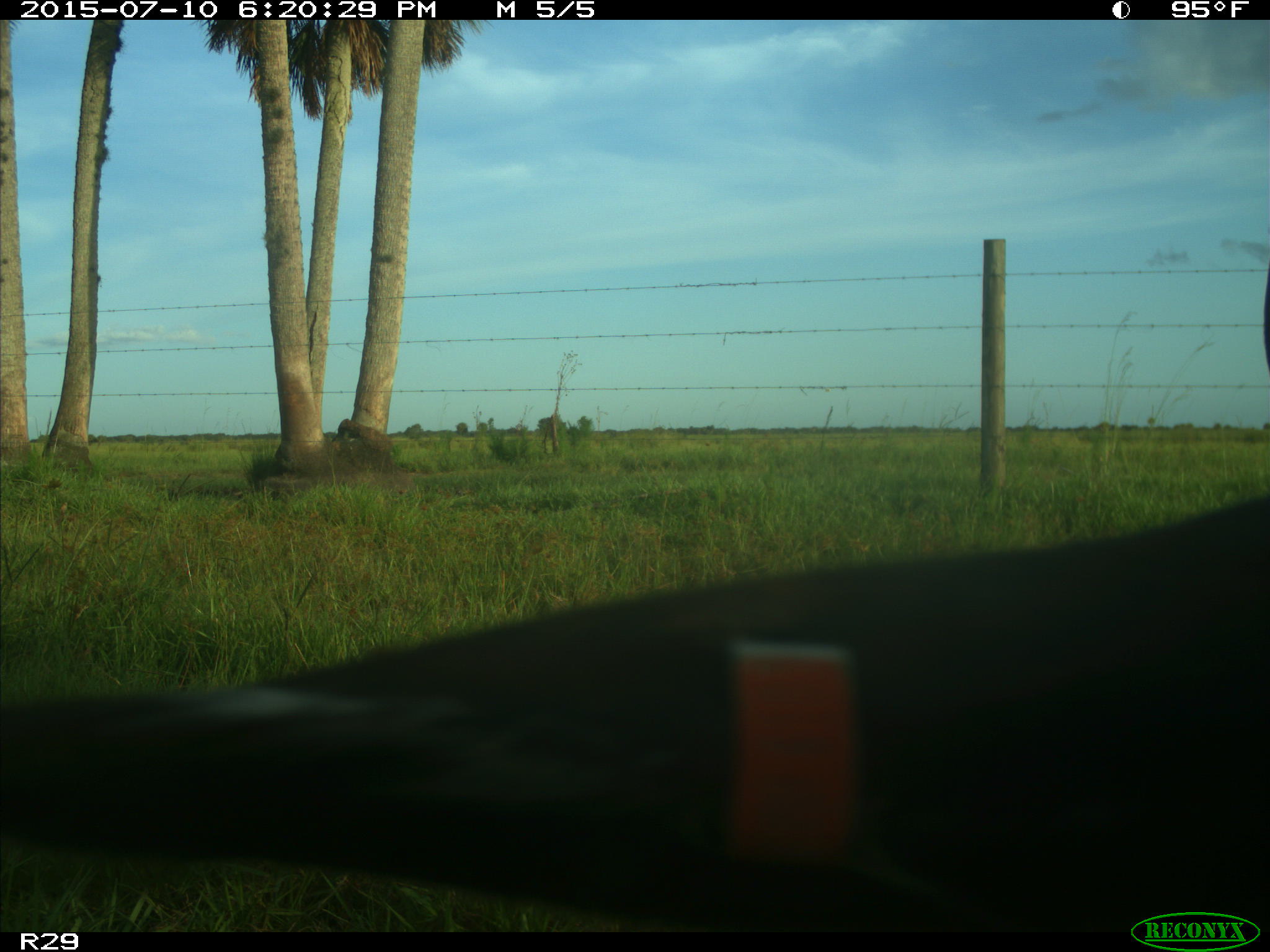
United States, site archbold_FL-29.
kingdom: Animalia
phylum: Chordata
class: Mammalia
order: Artiodactyla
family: Bovidae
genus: Bos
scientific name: Bos taurus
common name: domestic cow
Bos taurus (domestic cow).